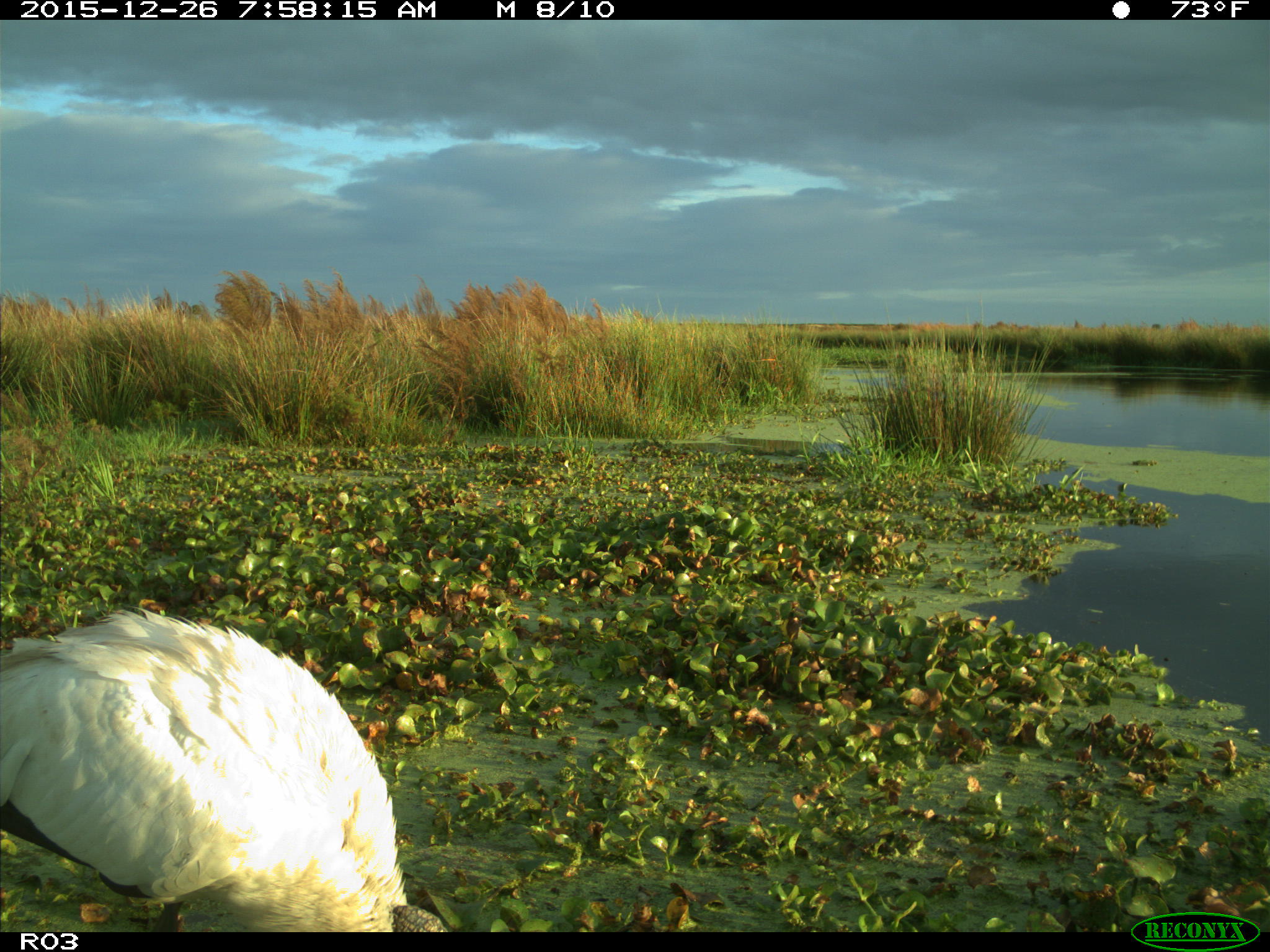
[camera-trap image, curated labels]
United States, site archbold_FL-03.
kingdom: Animalia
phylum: Chordata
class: Aves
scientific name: Aves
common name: birds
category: unidentified bird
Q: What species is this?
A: Unidentified bird (birds) (Aves).